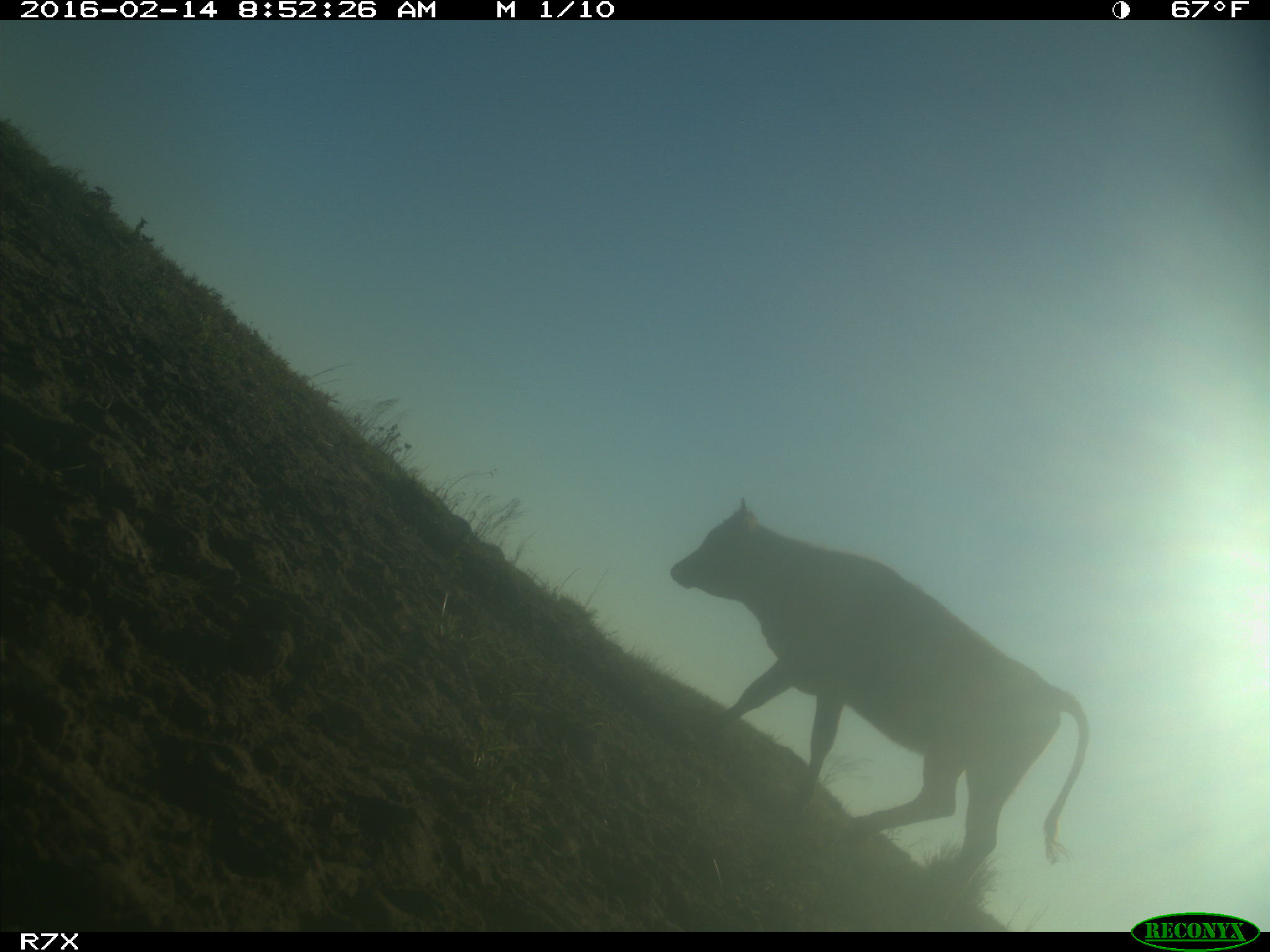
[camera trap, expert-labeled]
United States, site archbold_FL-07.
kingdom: Animalia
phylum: Chordata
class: Mammalia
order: Artiodactyla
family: Bovidae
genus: Bos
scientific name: Bos taurus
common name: domestic cow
Bos taurus (domestic cow).